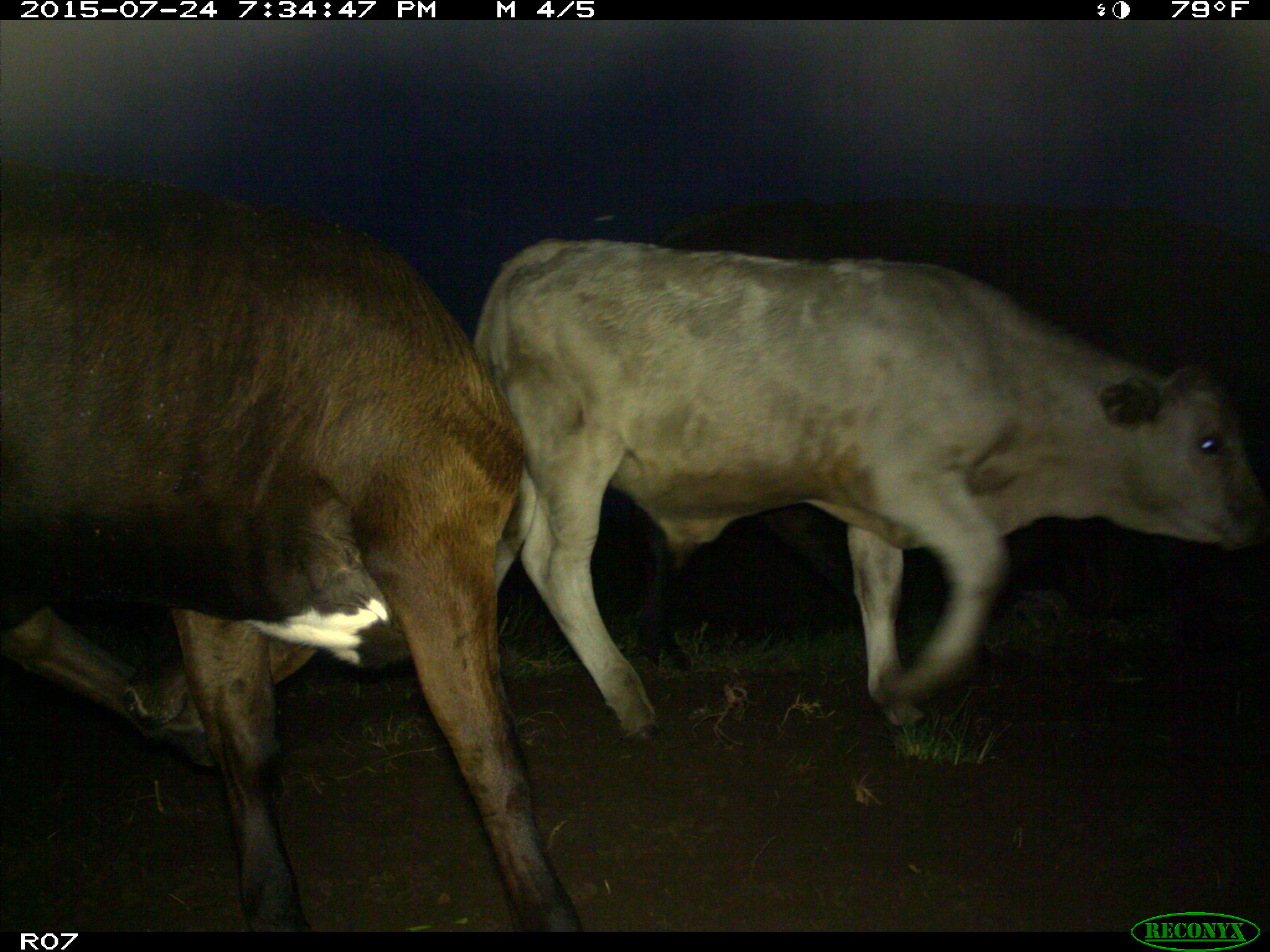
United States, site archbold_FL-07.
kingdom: Animalia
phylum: Chordata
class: Mammalia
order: Artiodactyla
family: Bovidae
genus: Bos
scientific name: Bos taurus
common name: domestic cow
Bos taurus (domestic cow).